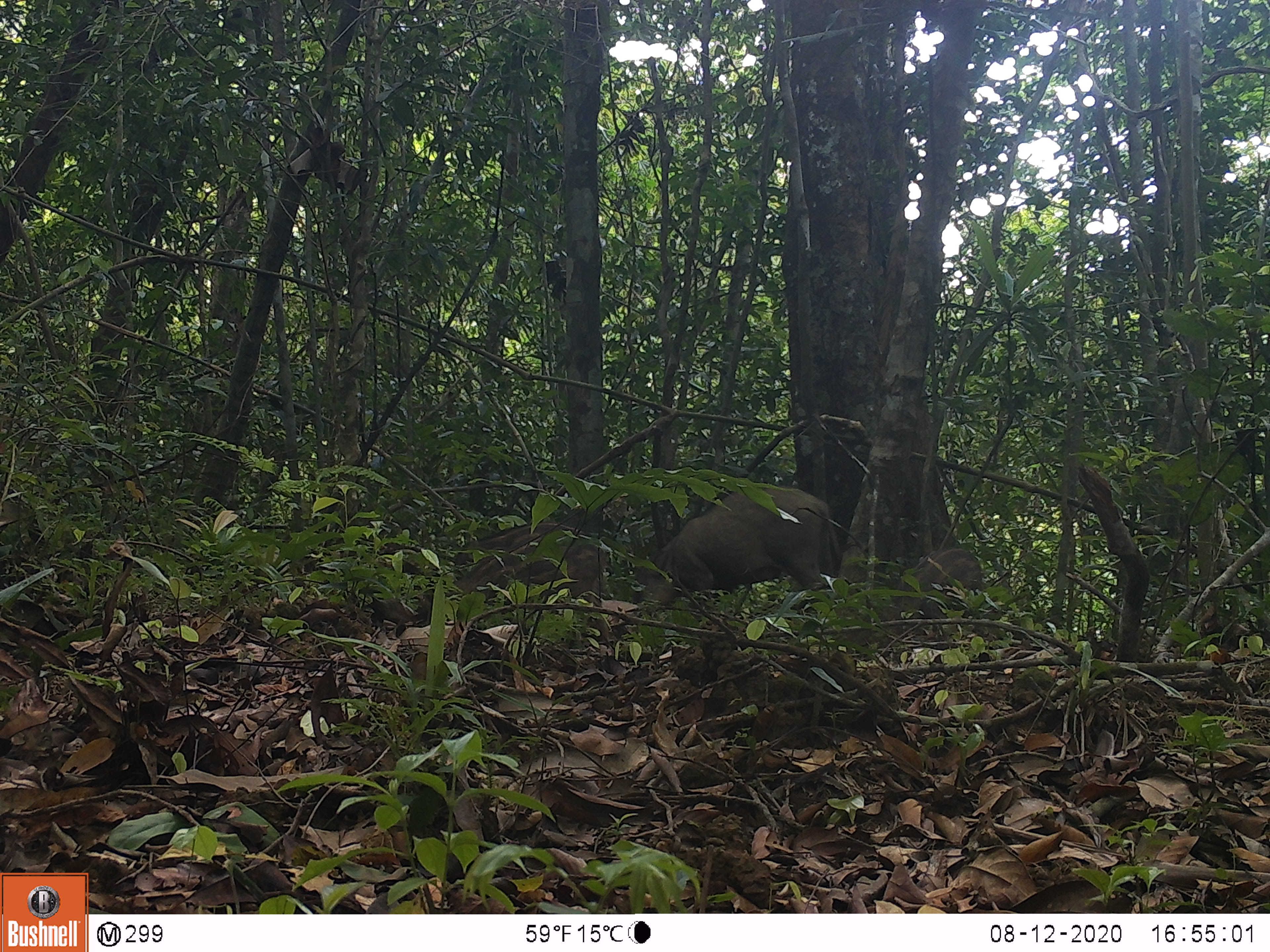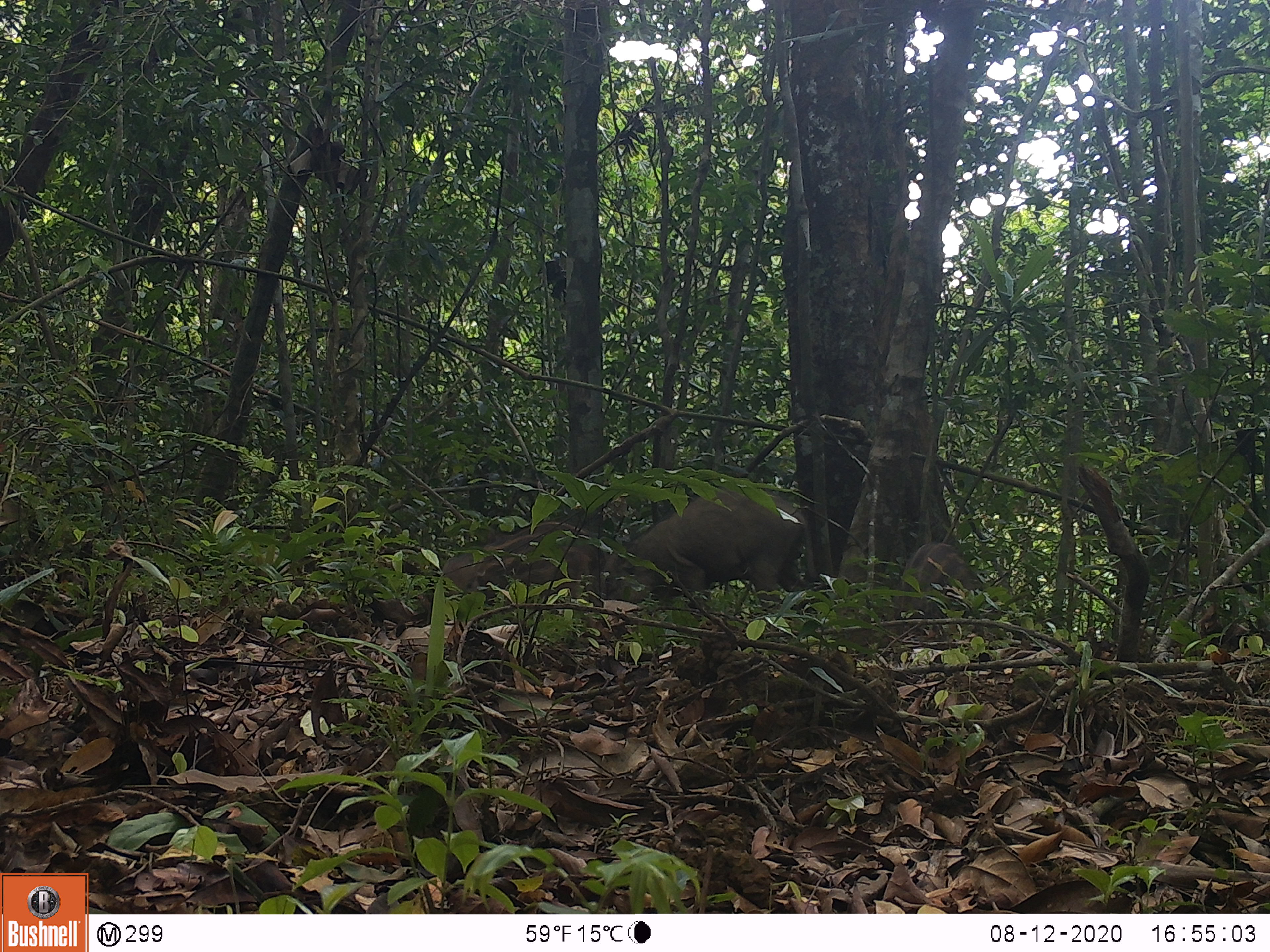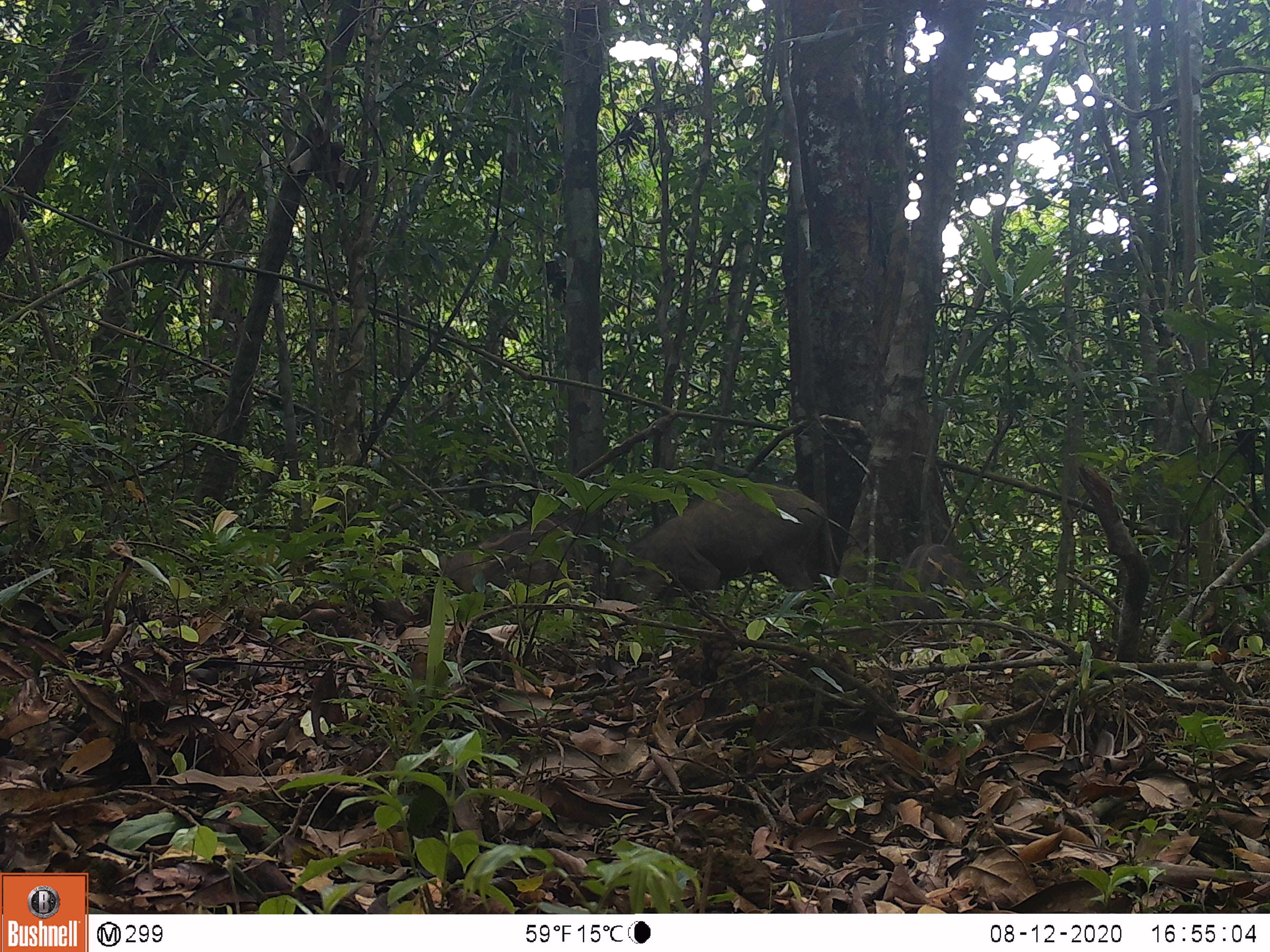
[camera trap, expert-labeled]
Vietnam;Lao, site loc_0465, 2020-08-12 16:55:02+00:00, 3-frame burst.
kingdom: Animalia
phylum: Chordata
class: Mammalia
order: Artiodactyla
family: Suidae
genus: Sus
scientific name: Sus scrofa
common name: eurasian wild pig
Eurasian wild pig (Sus scrofa). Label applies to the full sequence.